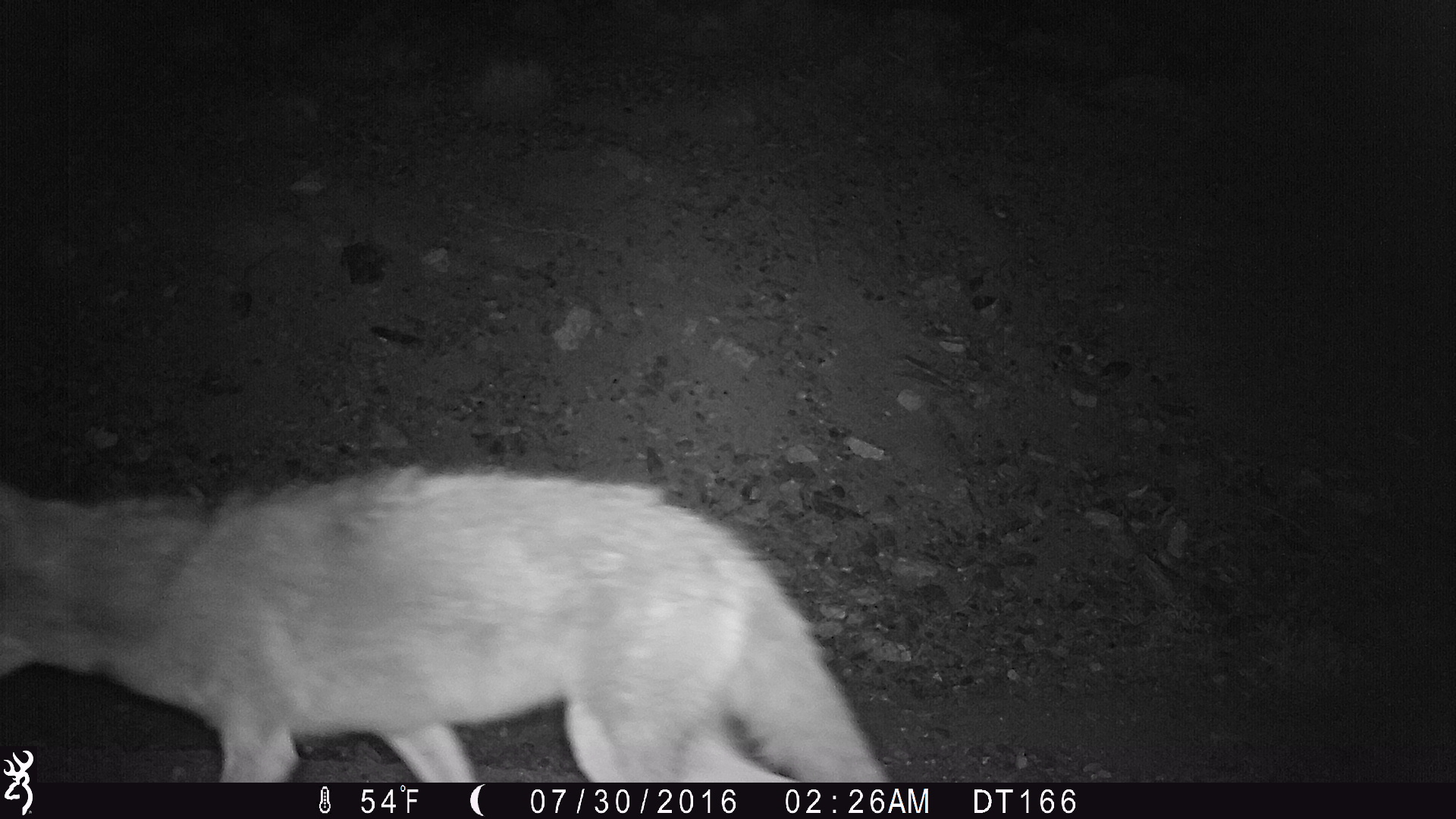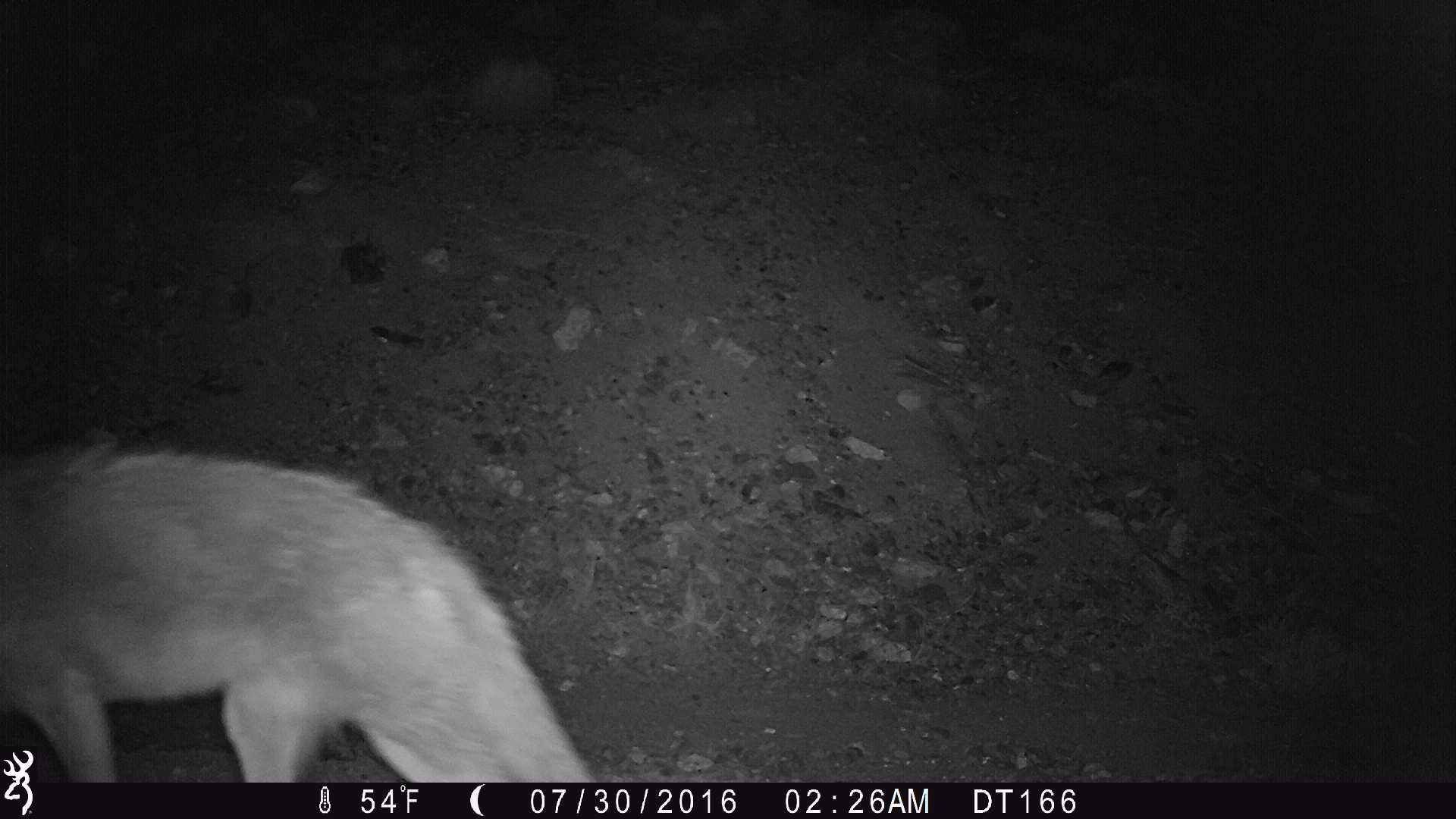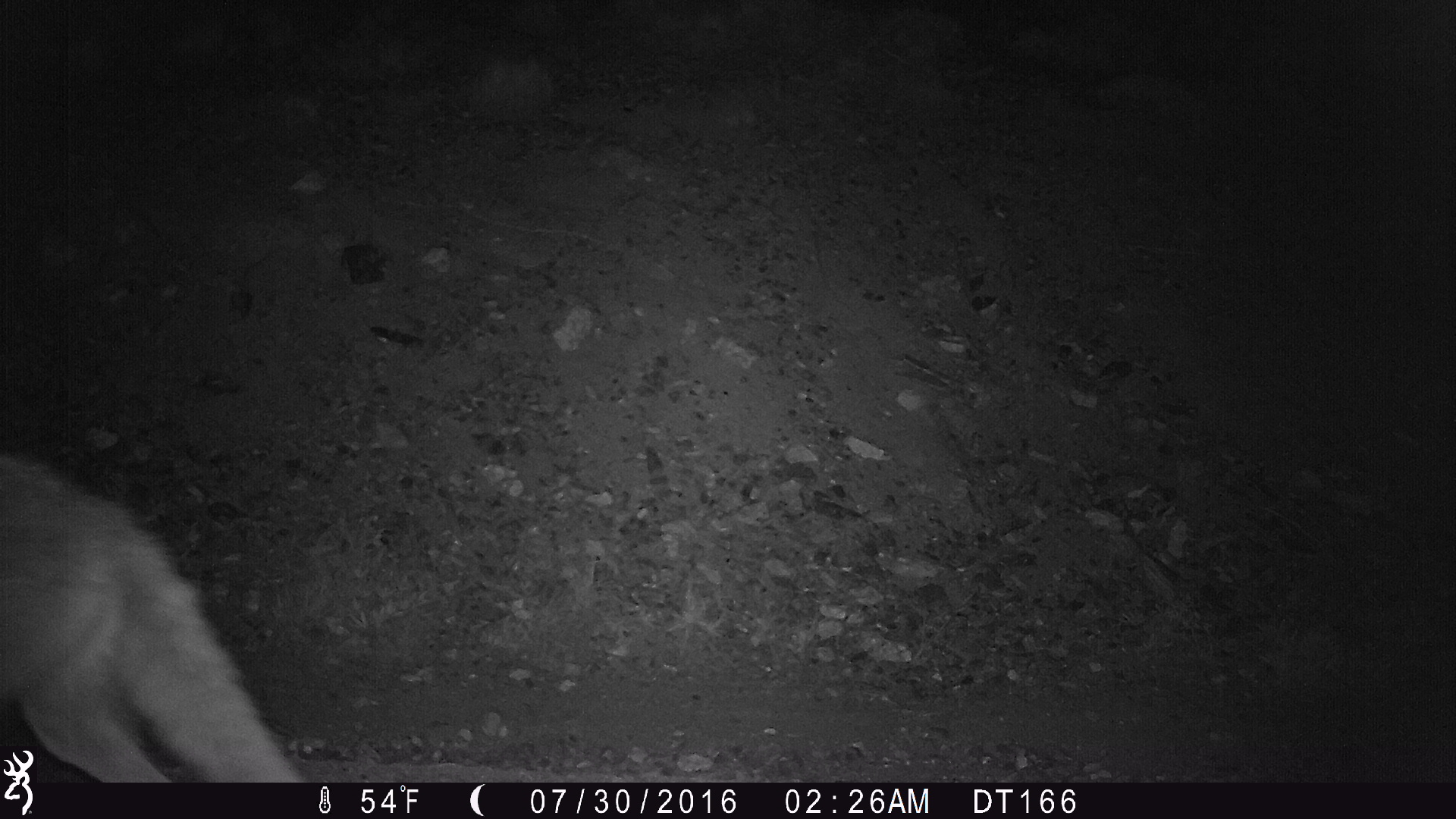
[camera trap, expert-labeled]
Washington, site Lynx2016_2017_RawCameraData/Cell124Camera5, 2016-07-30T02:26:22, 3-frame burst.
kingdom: Animalia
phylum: Chordata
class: Mammalia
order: Carnivora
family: Canidae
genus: Canis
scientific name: Canis latrans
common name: coyote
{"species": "Canis latrans (coyote)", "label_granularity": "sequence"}